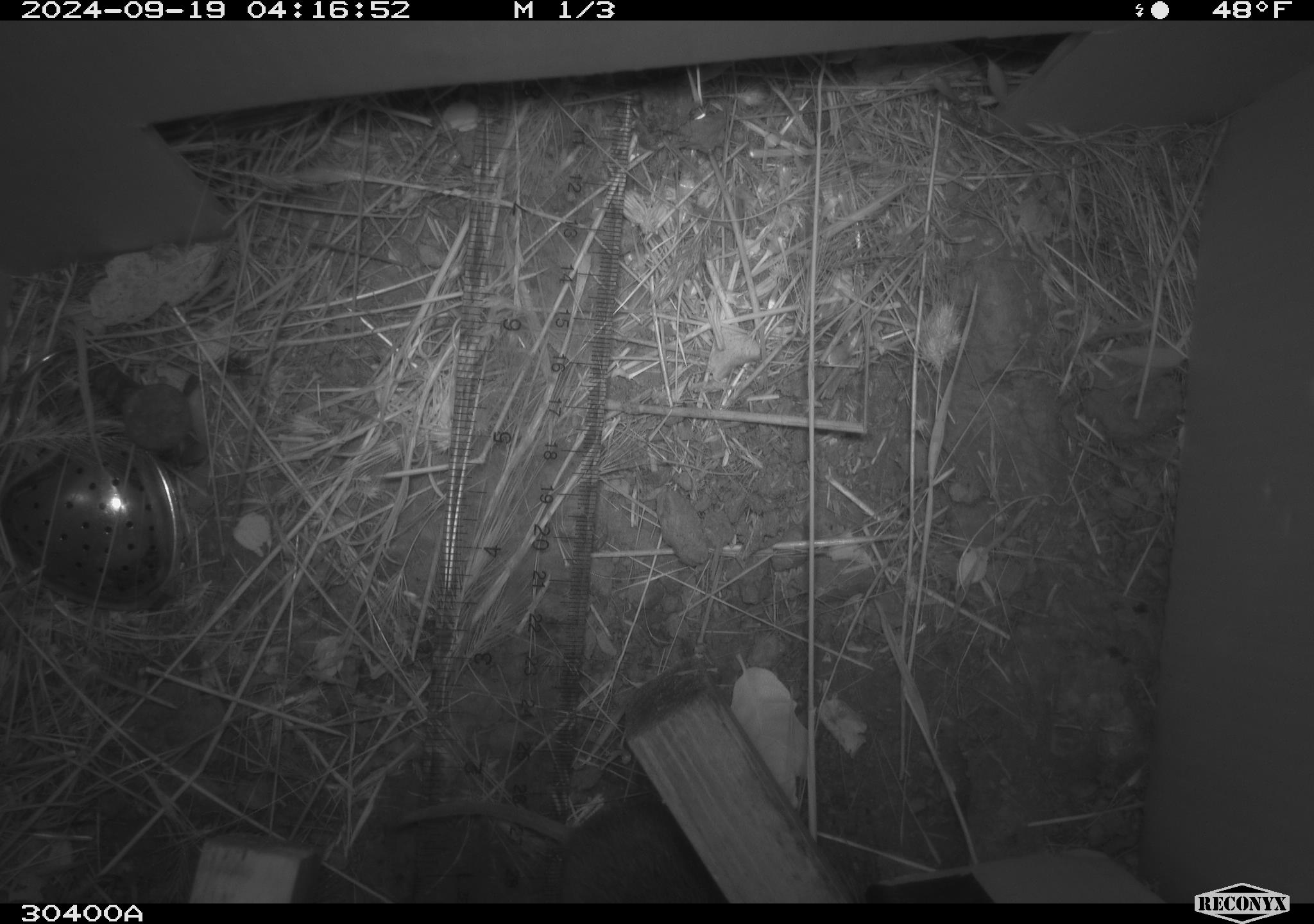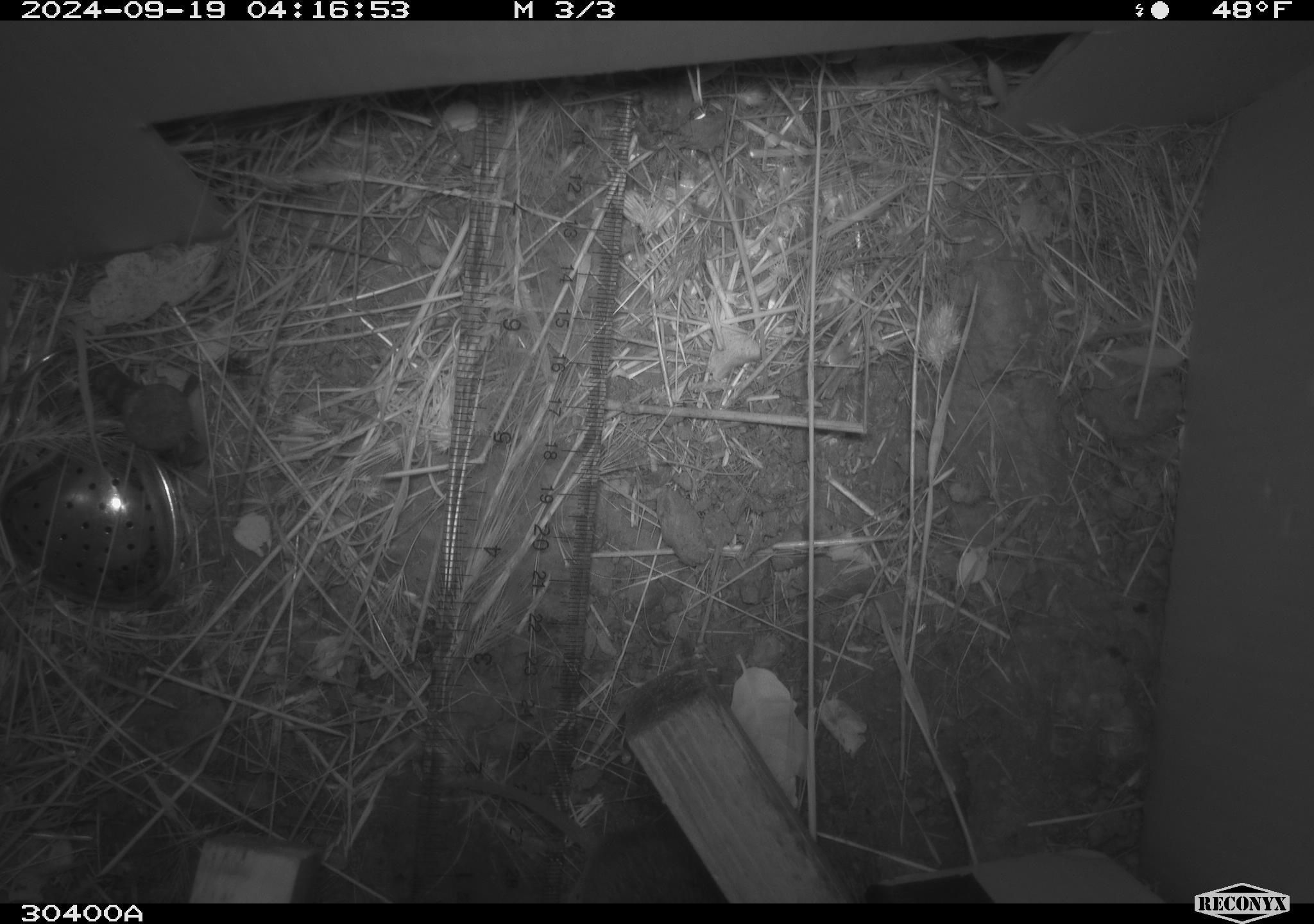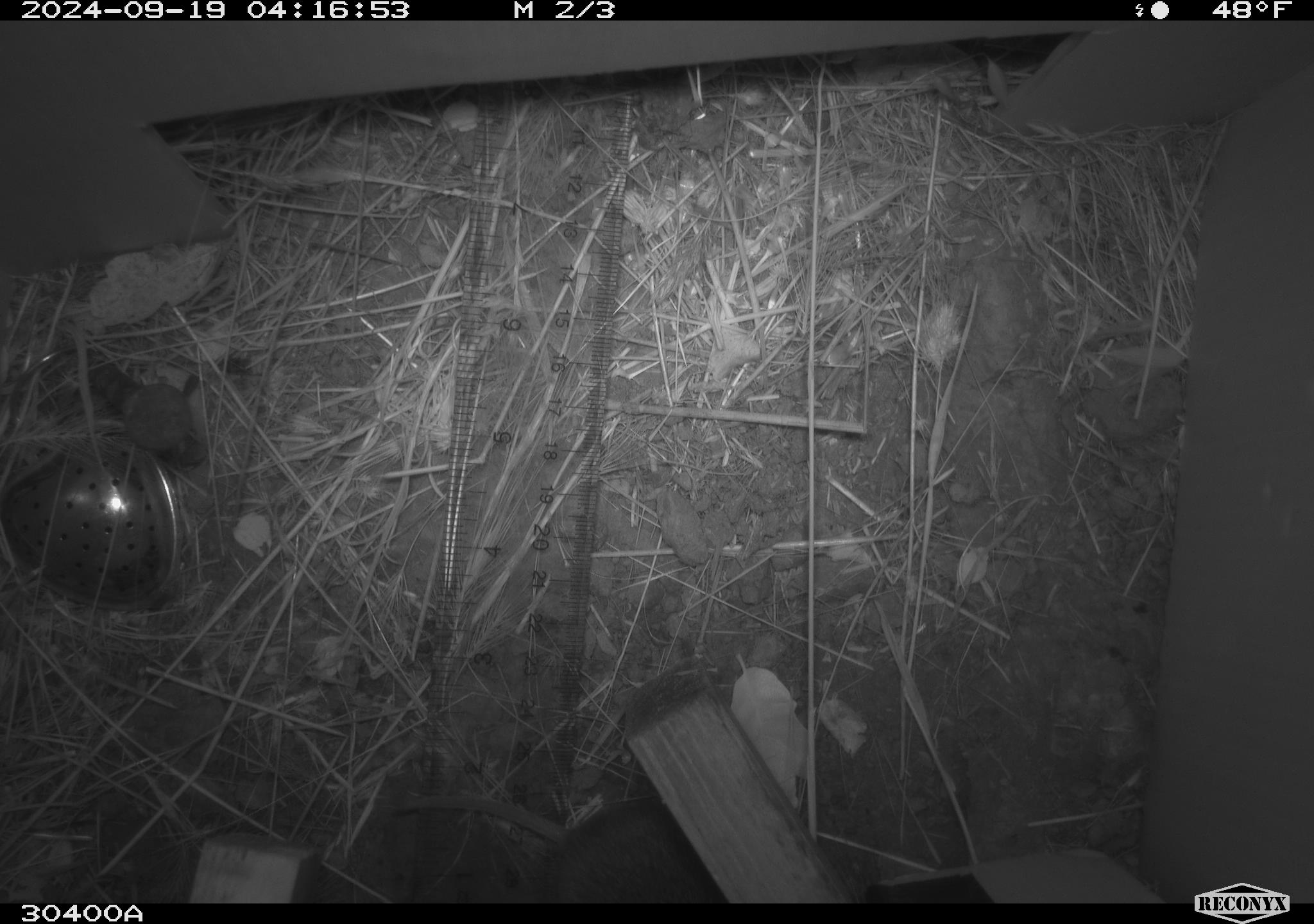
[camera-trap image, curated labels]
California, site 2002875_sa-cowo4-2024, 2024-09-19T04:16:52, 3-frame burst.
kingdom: Animalia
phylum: Chordata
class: Mammalia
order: Rodentia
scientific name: Rodentia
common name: mouse species